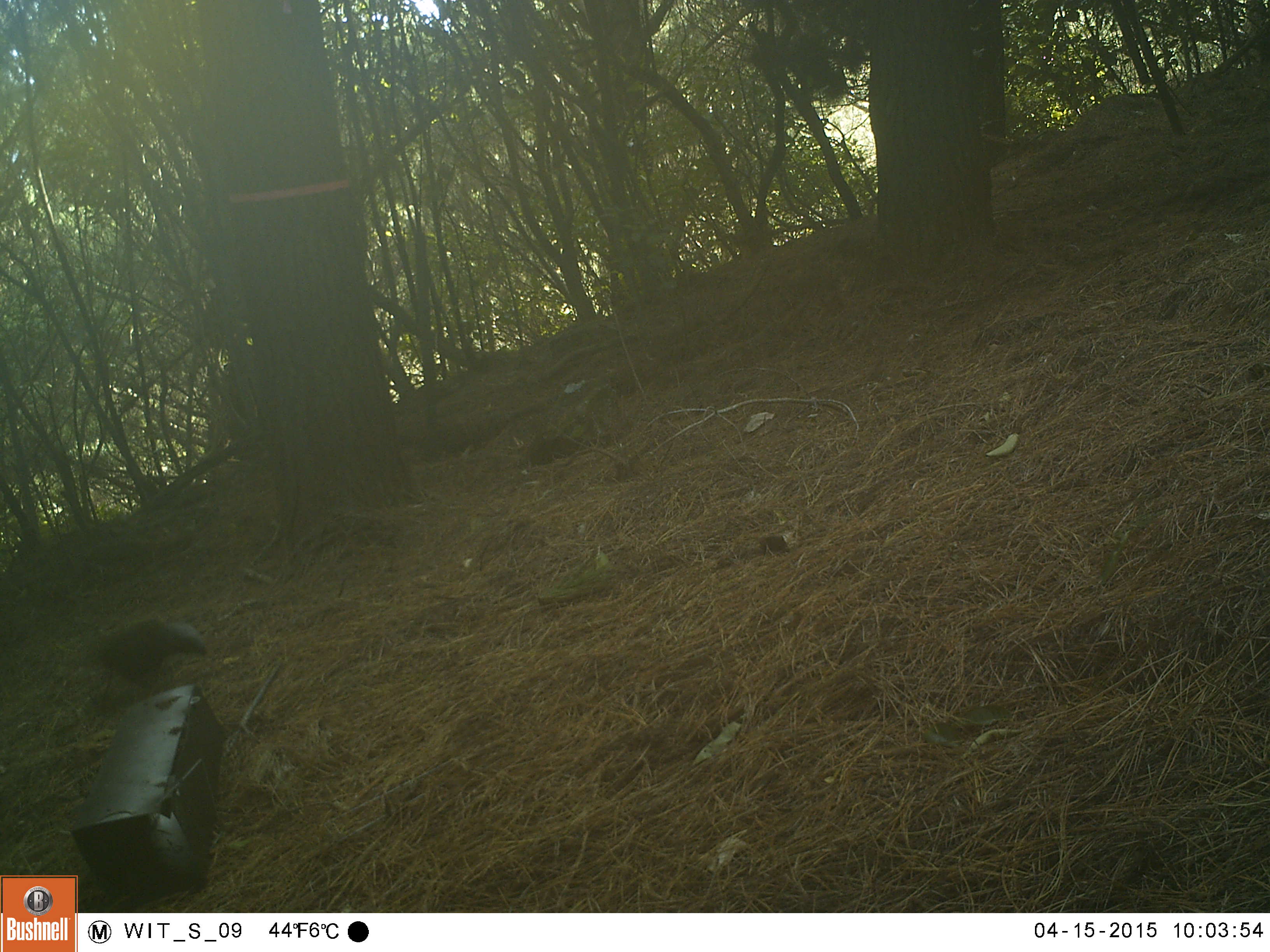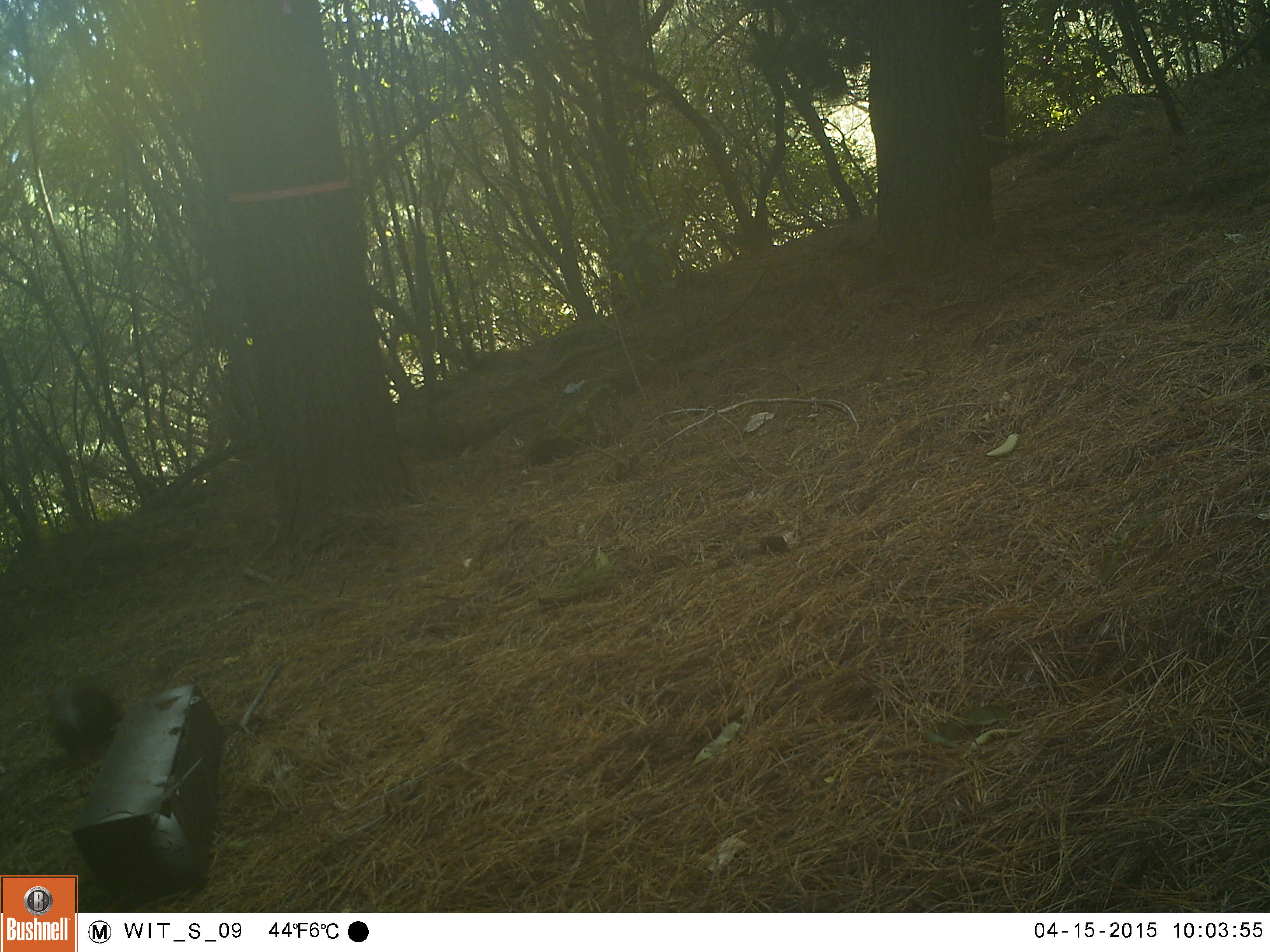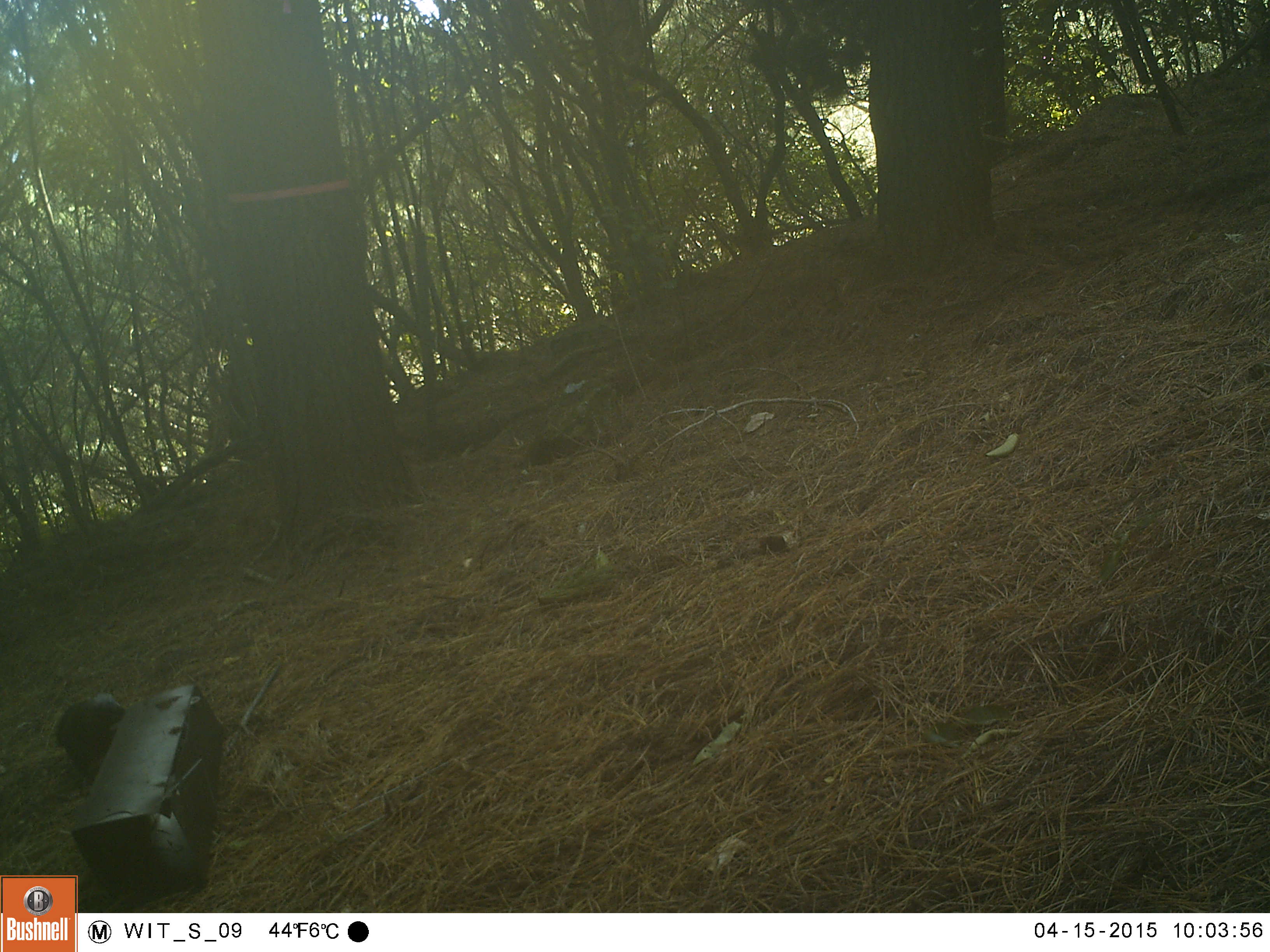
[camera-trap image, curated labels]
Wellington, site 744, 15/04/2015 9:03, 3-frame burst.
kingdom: Animalia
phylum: Chordata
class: Aves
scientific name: Aves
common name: bird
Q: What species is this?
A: Bird (Aves).